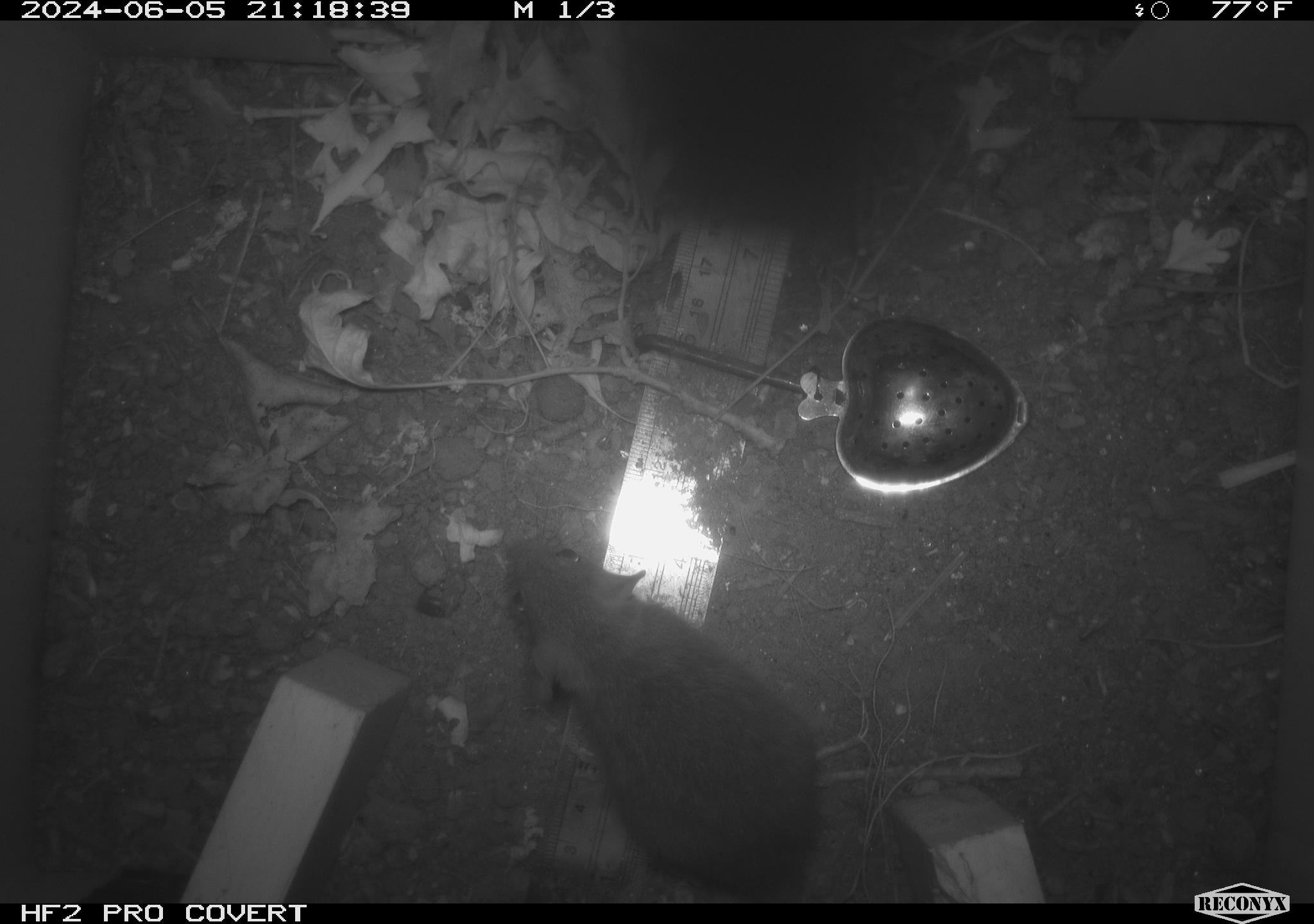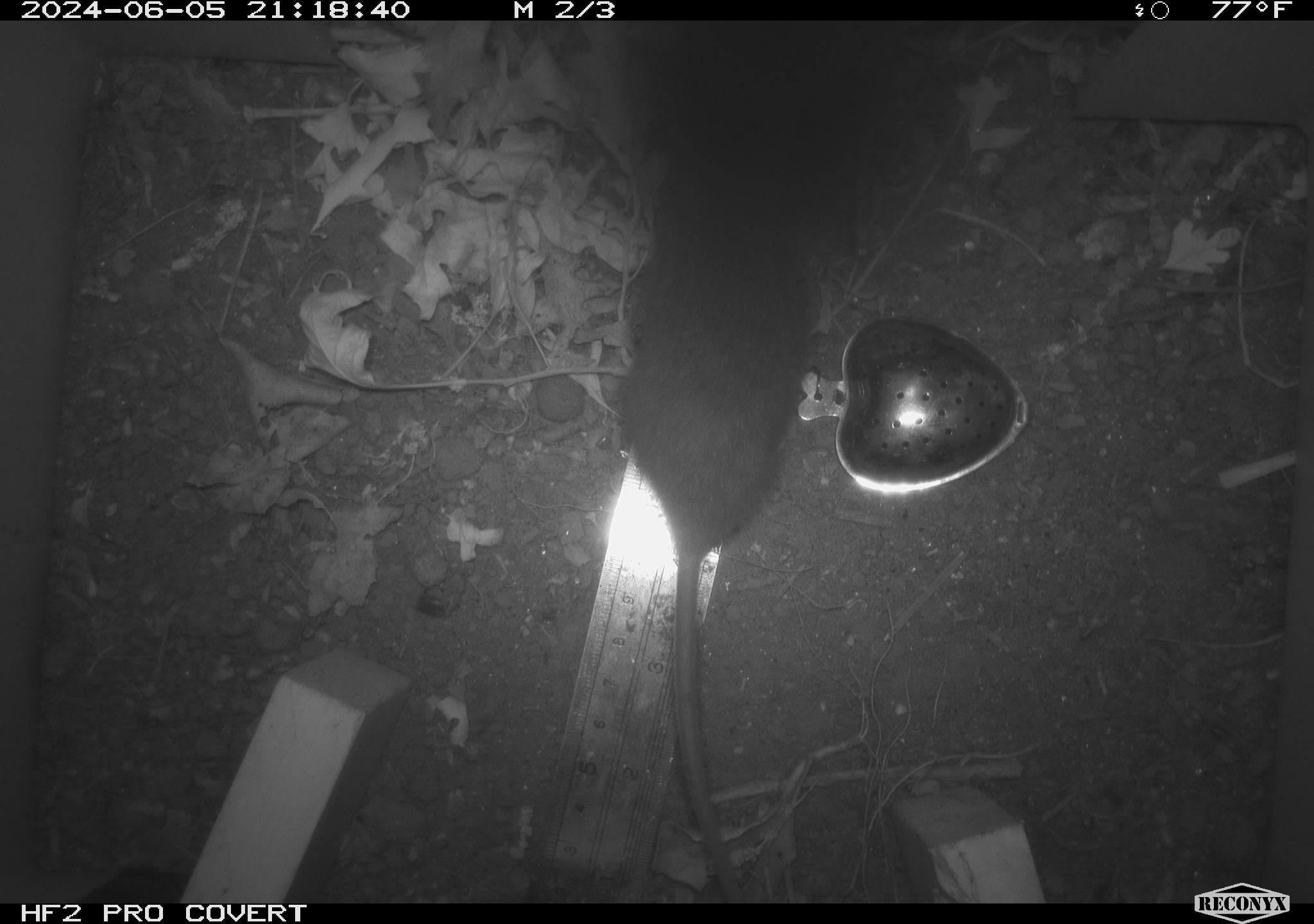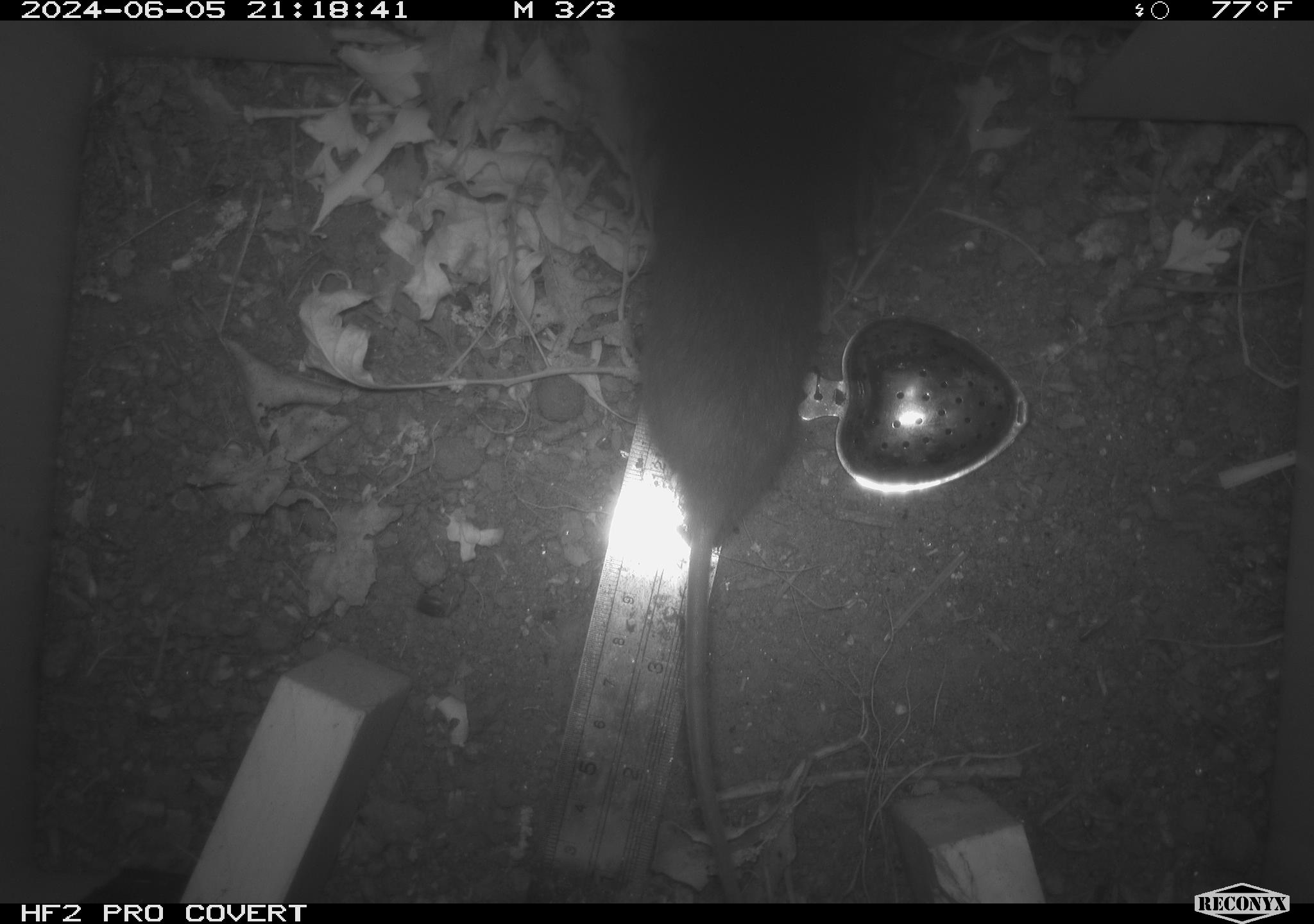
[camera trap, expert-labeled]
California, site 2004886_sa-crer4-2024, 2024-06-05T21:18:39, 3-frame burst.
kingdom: Animalia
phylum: Chordata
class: Mammalia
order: Rodentia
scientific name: Rodentia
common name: mouse species